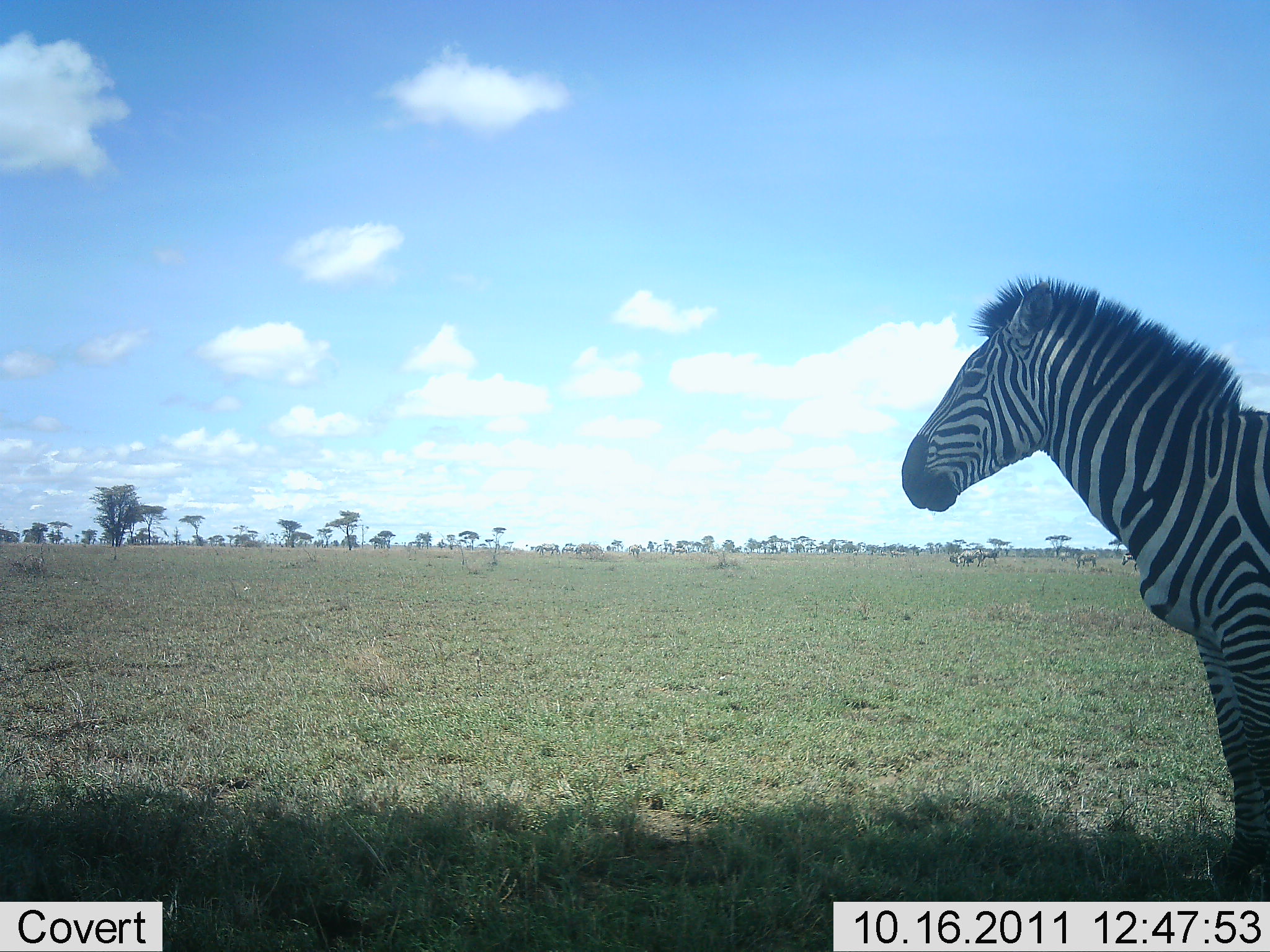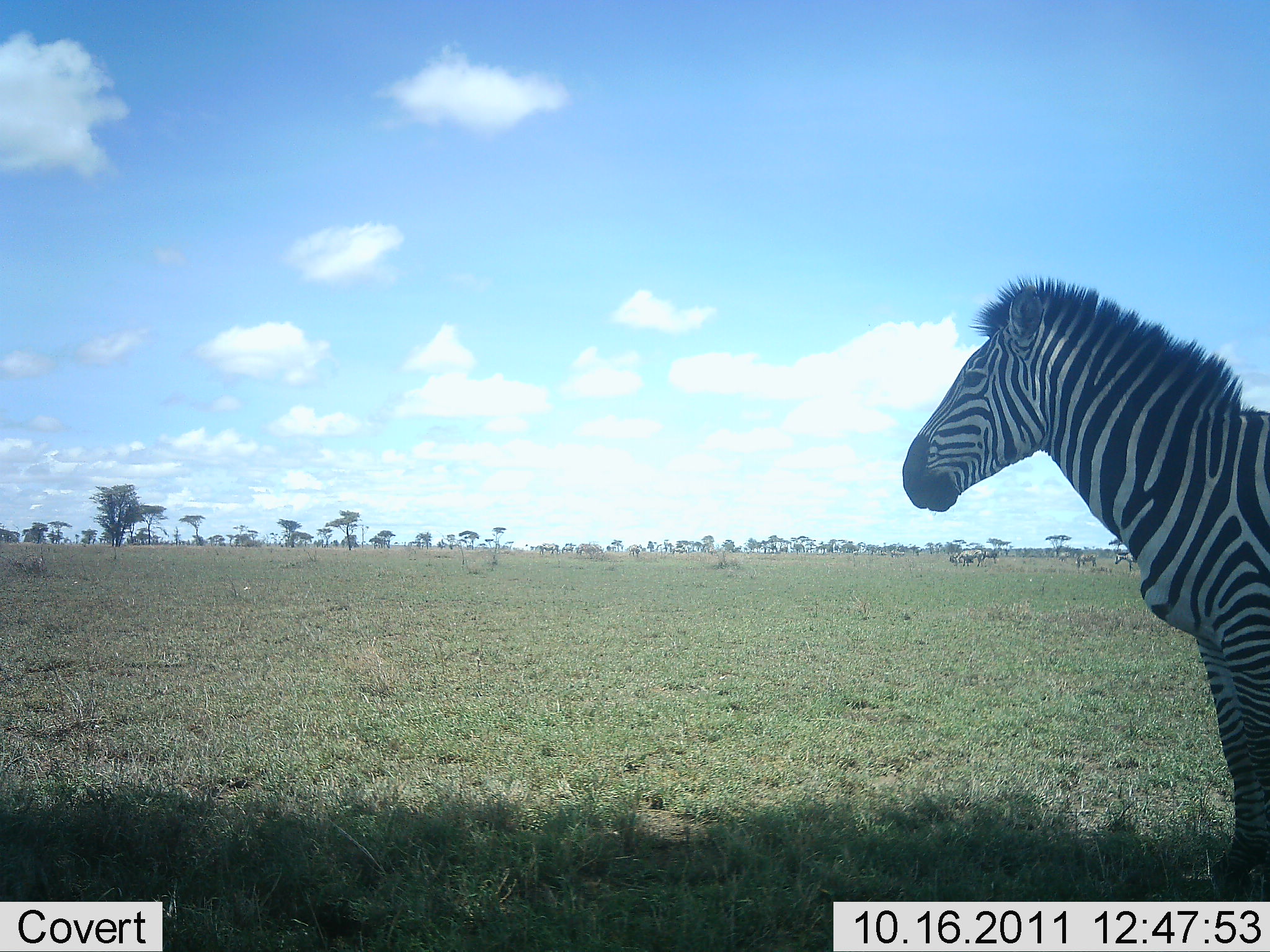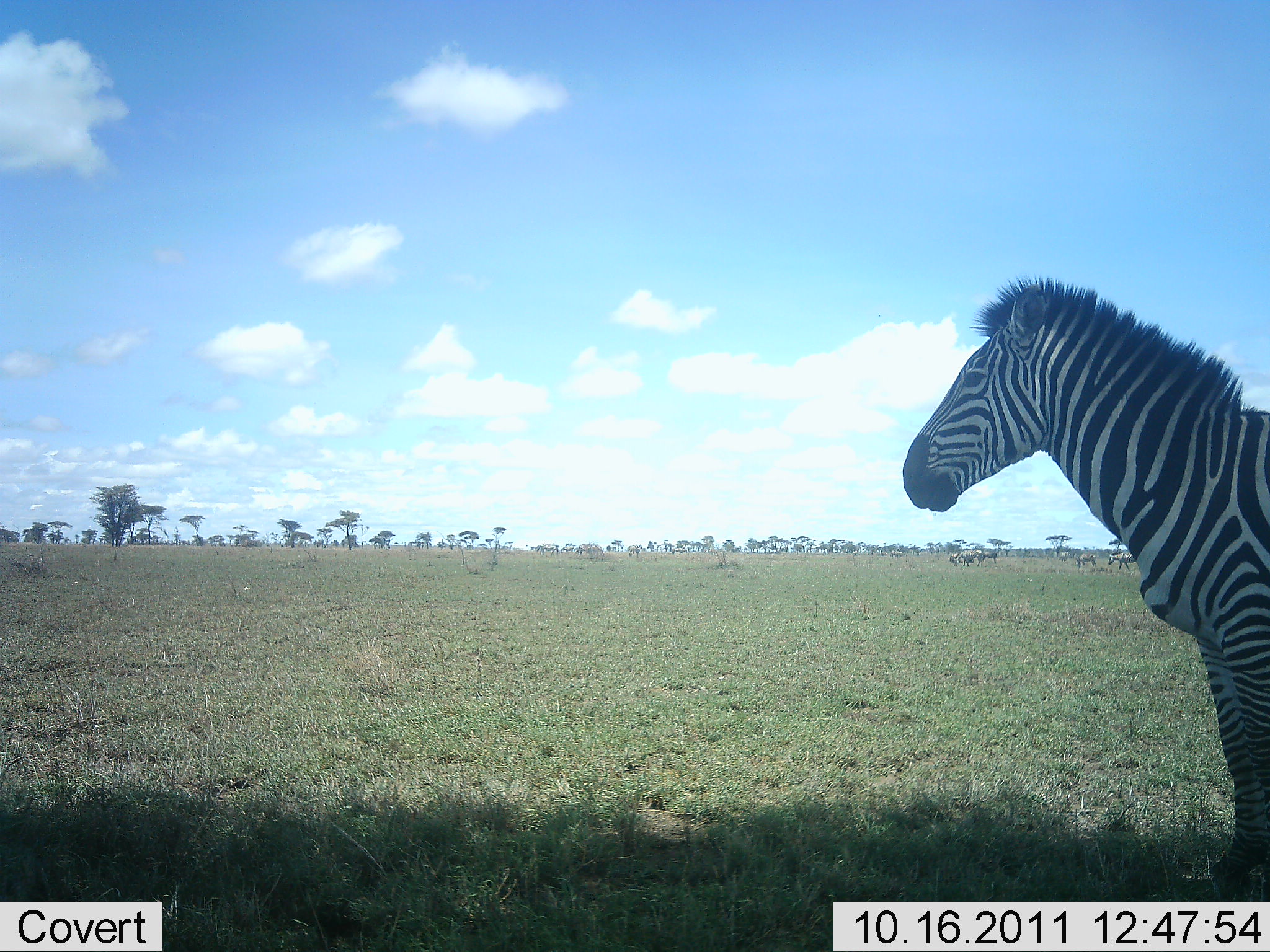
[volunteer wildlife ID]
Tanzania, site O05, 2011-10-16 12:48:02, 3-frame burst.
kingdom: Animalia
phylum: Chordata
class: Mammalia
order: Perissodactyla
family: Equidae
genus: Equus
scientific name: Equus quagga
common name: plains zebra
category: zebra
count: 1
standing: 88%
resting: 0%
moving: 18%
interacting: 0%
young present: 0%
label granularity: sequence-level